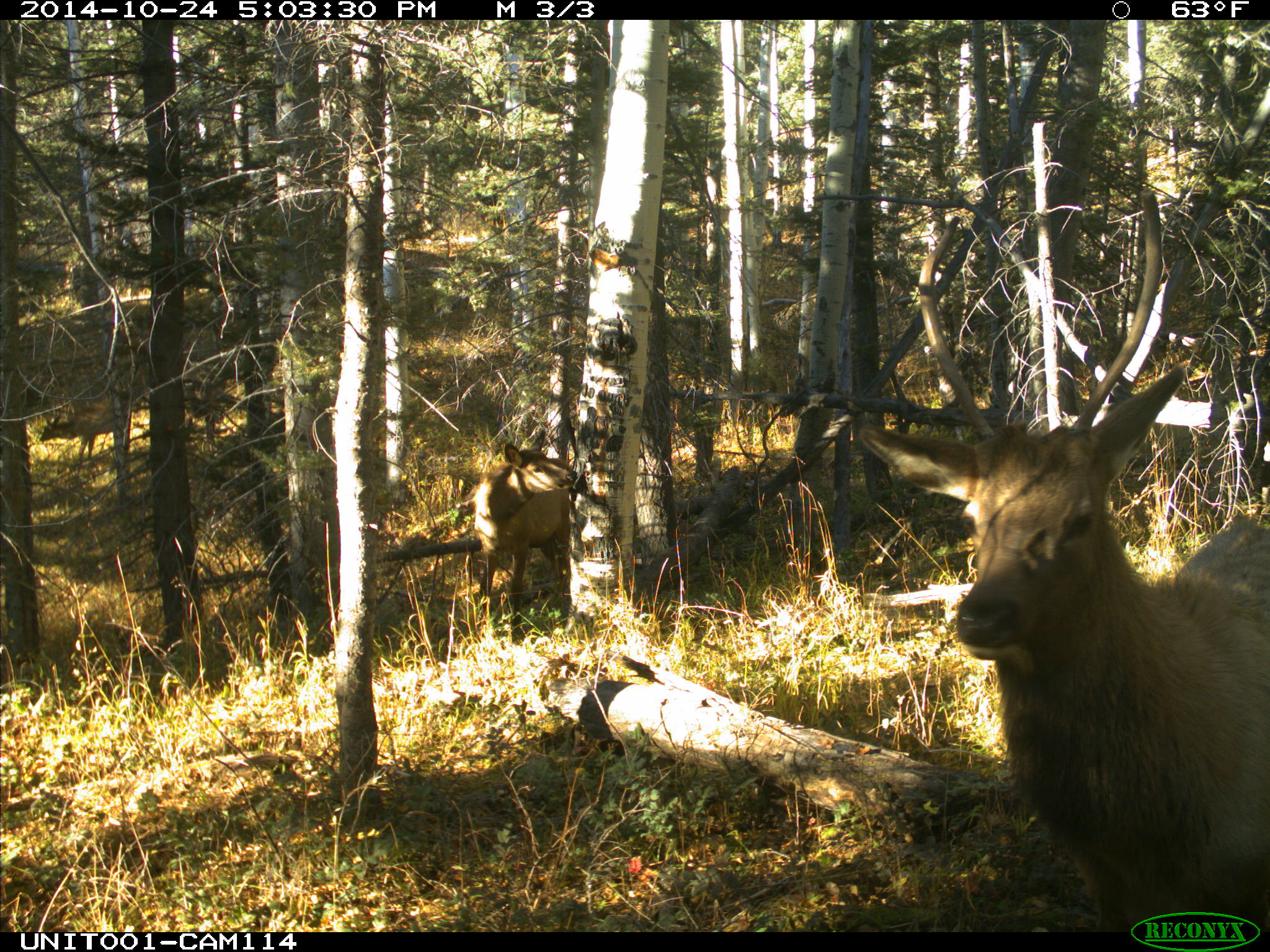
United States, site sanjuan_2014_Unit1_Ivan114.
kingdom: Animalia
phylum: Chordata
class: Mammalia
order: Artiodactyla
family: Cervidae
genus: Cervus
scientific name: Cervus elaphus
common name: red deer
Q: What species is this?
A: Cervus elaphus (red deer).